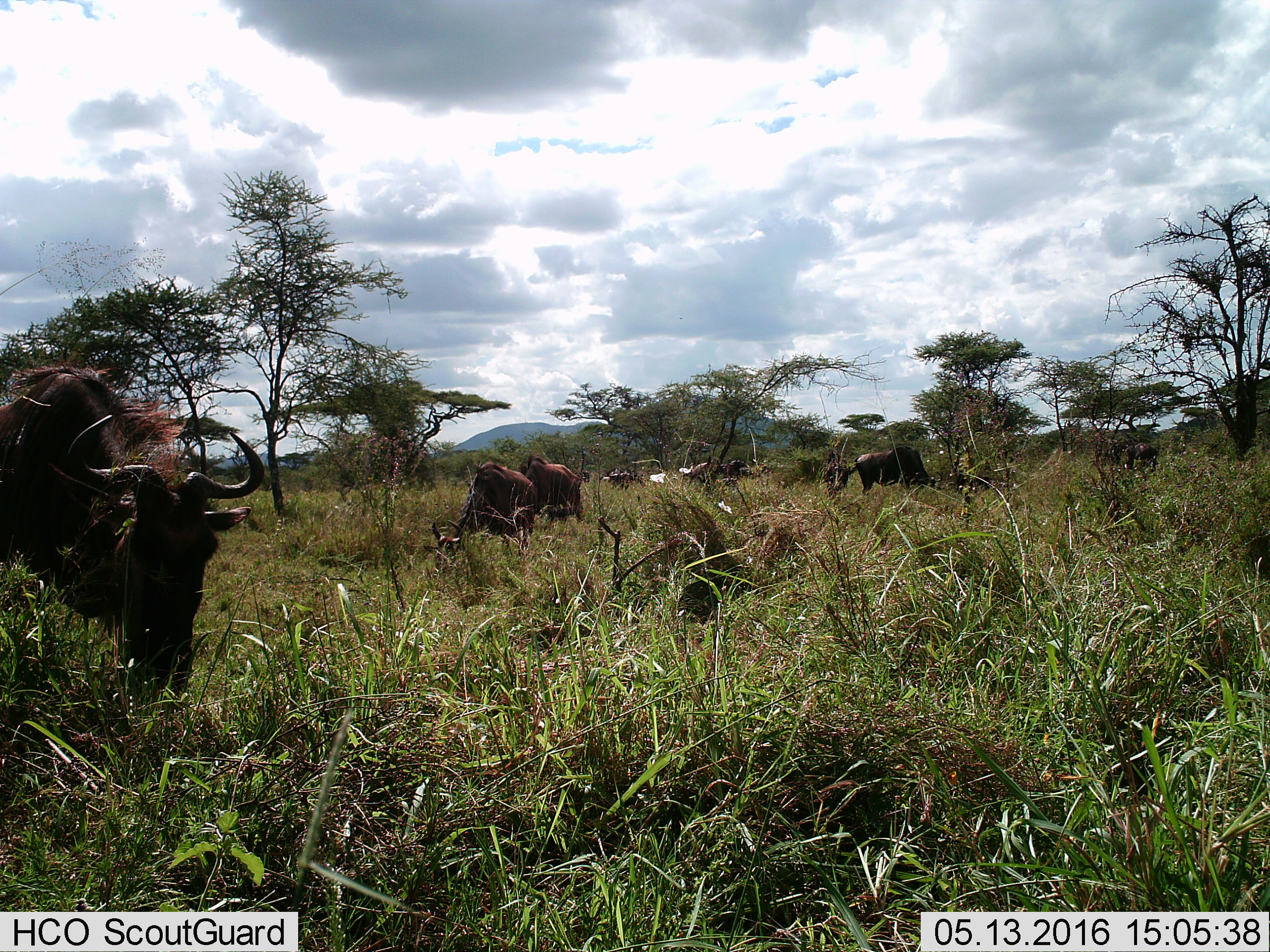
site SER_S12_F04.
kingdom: Animalia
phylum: Chordata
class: Mammalia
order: Artiodactyla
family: Bovidae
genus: Connochaetes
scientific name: Connochaetes taurinus taurinus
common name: blue wildebeest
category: wildebeestblue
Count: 10.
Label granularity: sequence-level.